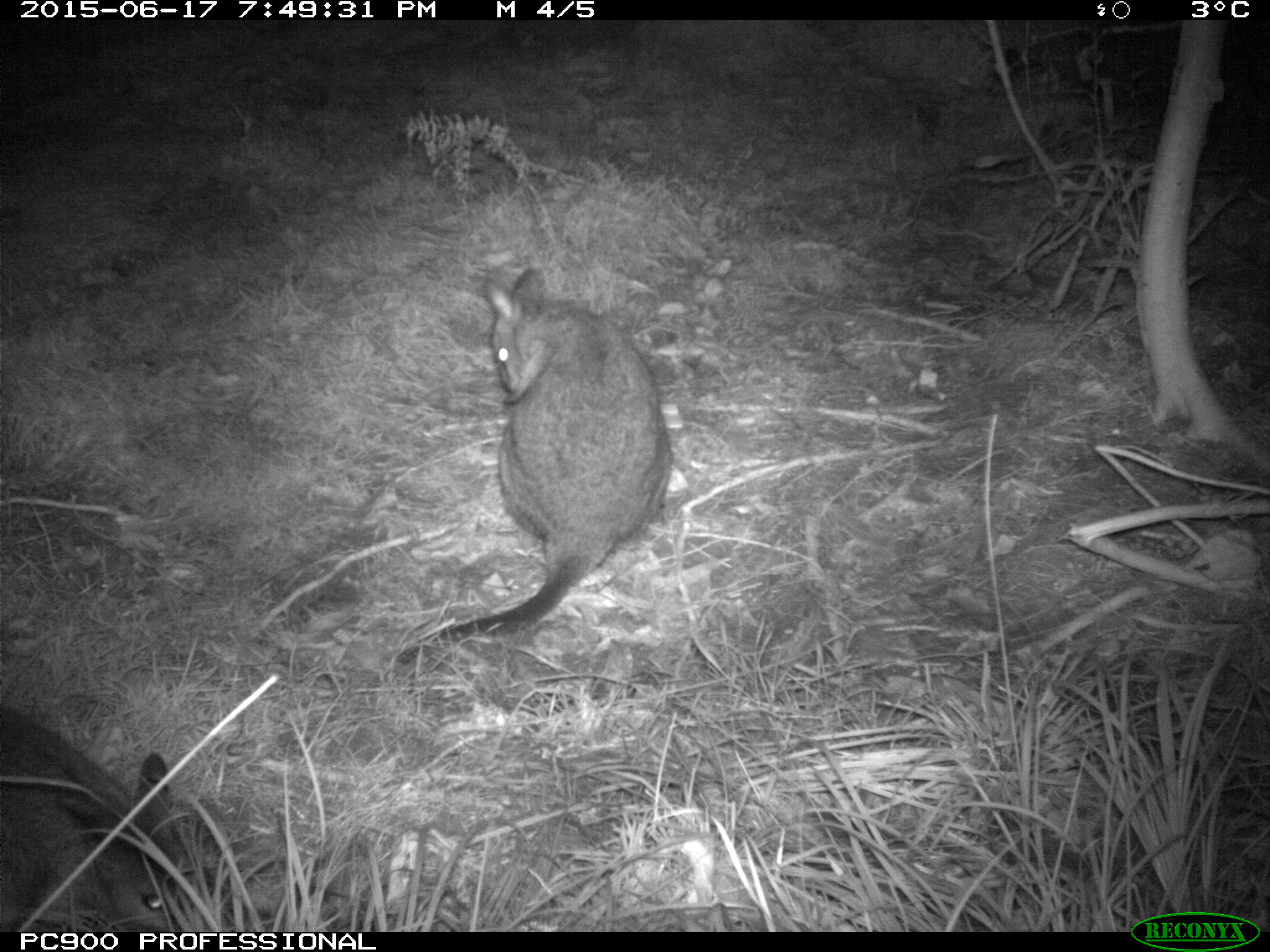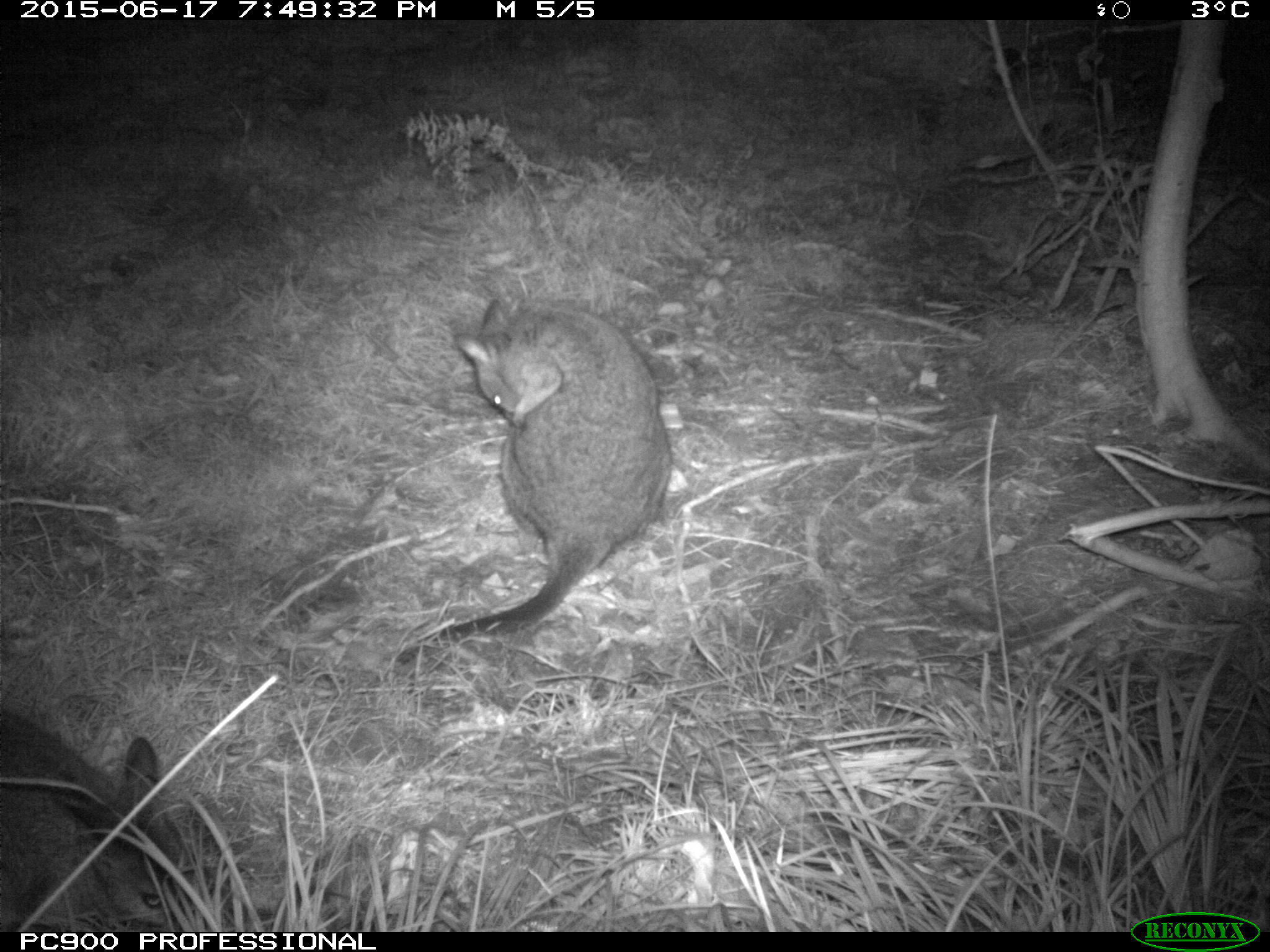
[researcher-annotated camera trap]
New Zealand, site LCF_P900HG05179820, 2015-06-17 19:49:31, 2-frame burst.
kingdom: Animalia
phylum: Chordata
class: Mammalia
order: Diprotodontia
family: Macropodidae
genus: Notamacropus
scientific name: Notamacropus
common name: wallaby